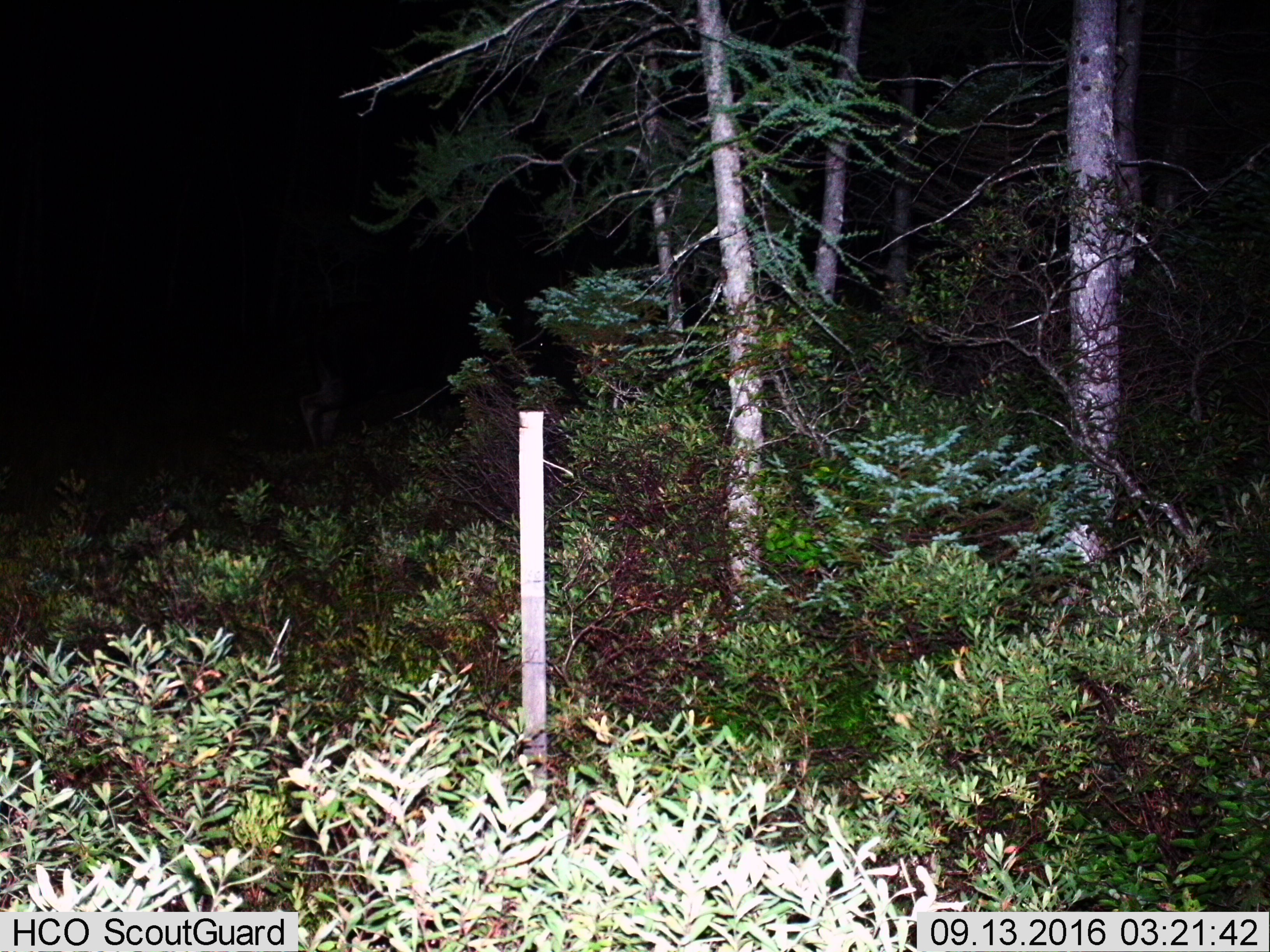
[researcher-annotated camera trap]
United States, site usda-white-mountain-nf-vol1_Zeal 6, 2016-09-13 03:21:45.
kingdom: Animalia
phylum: Chordata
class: Mammalia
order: Artiodactyla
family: Cervidae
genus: Alces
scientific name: Alces alces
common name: moose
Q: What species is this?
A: Moose (Alces alces).